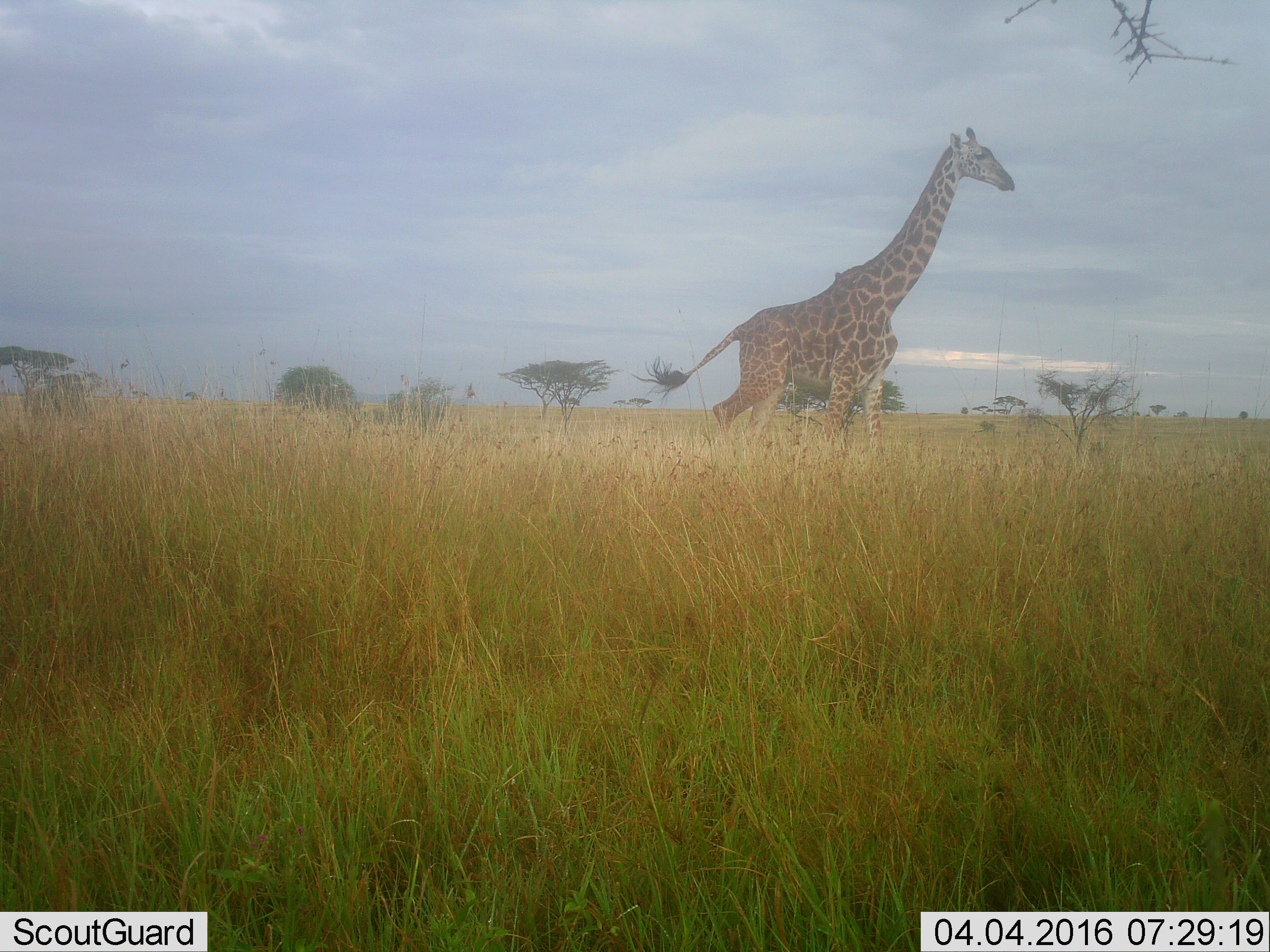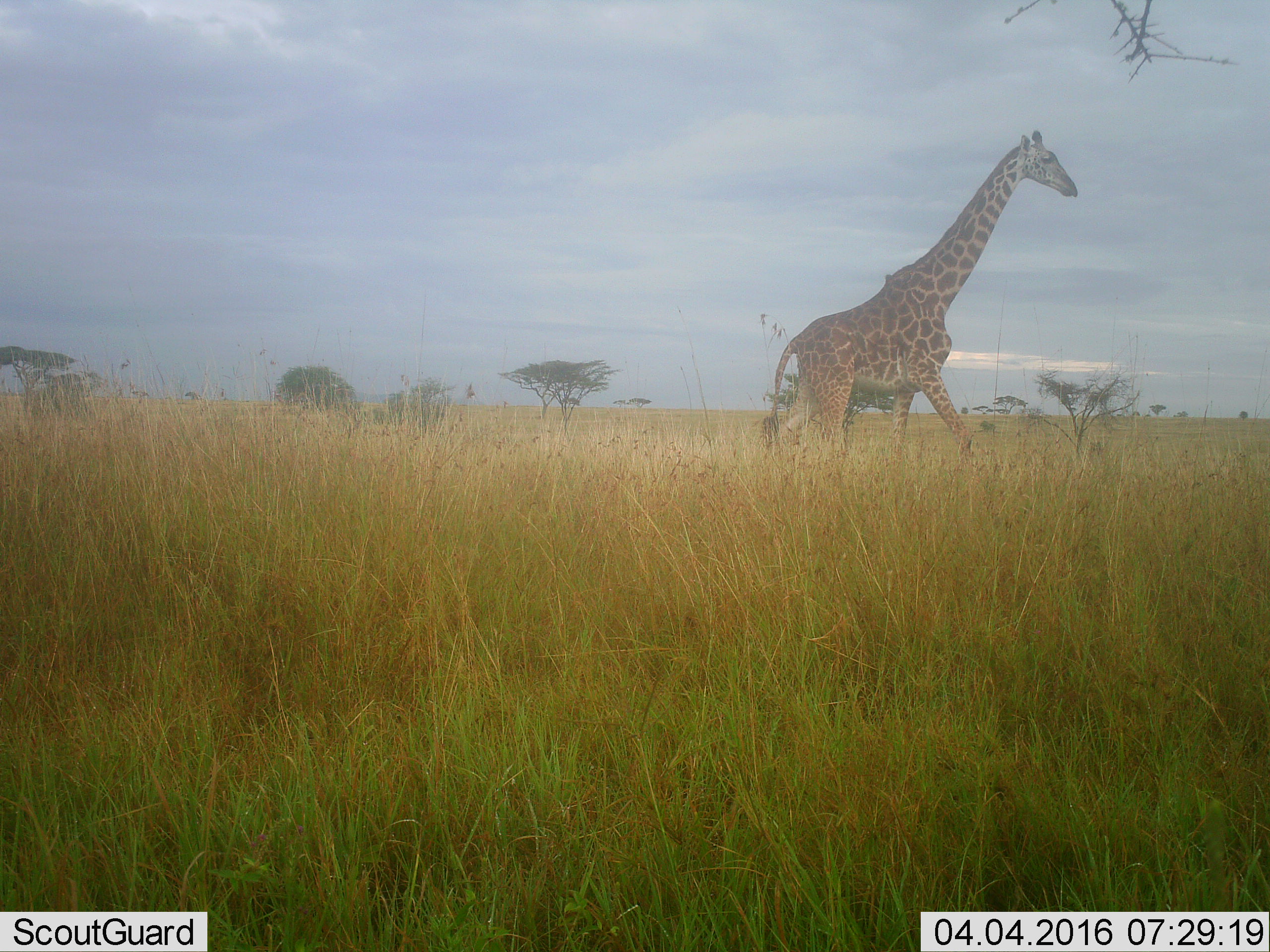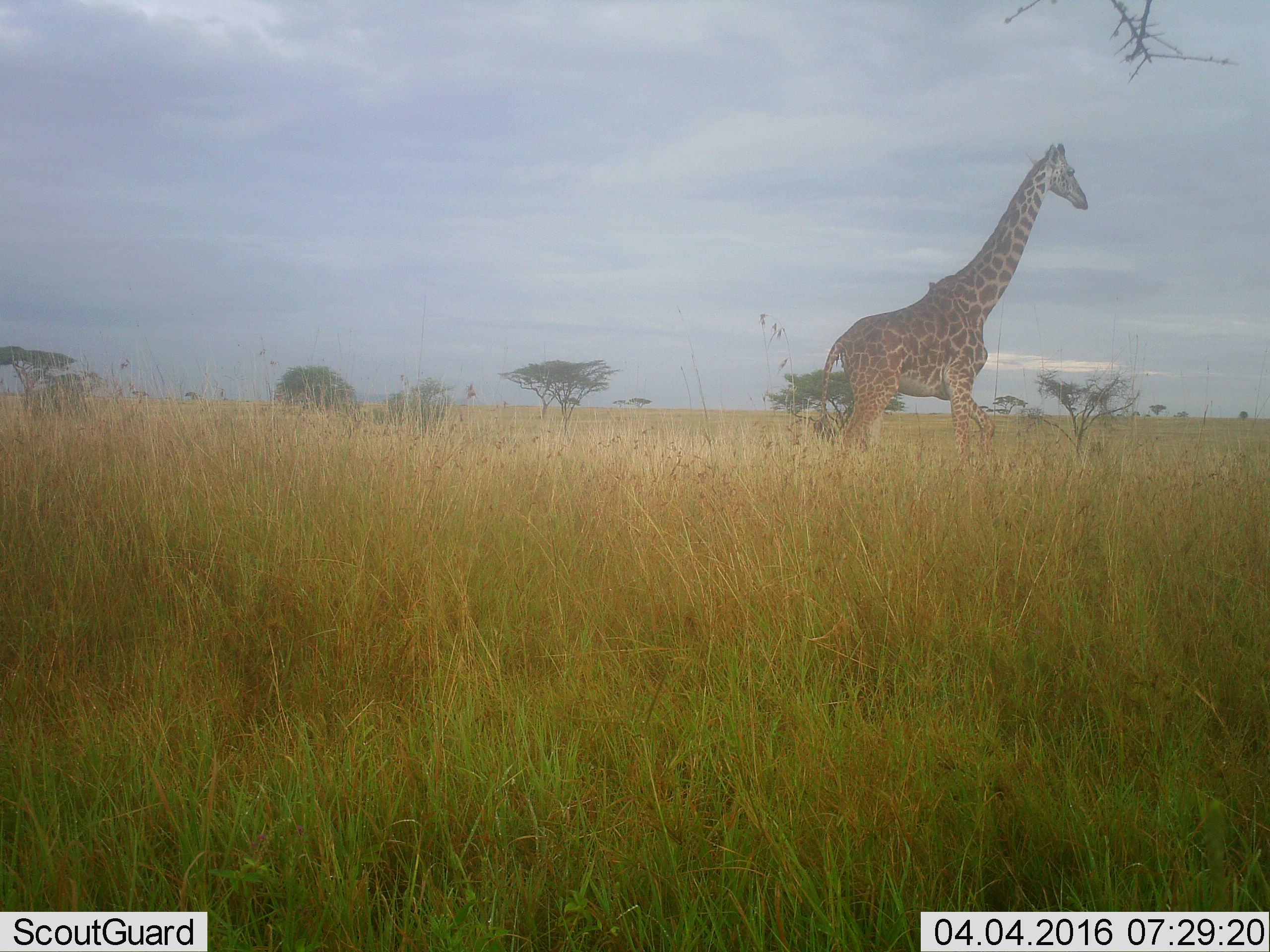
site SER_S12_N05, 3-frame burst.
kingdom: Animalia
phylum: Chordata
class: Mammalia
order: Artiodactyla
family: Giraffidae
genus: Giraffa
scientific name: Giraffa camelopardalis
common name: giraffe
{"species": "giraffe (Giraffa camelopardalis)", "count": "1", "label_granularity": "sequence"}